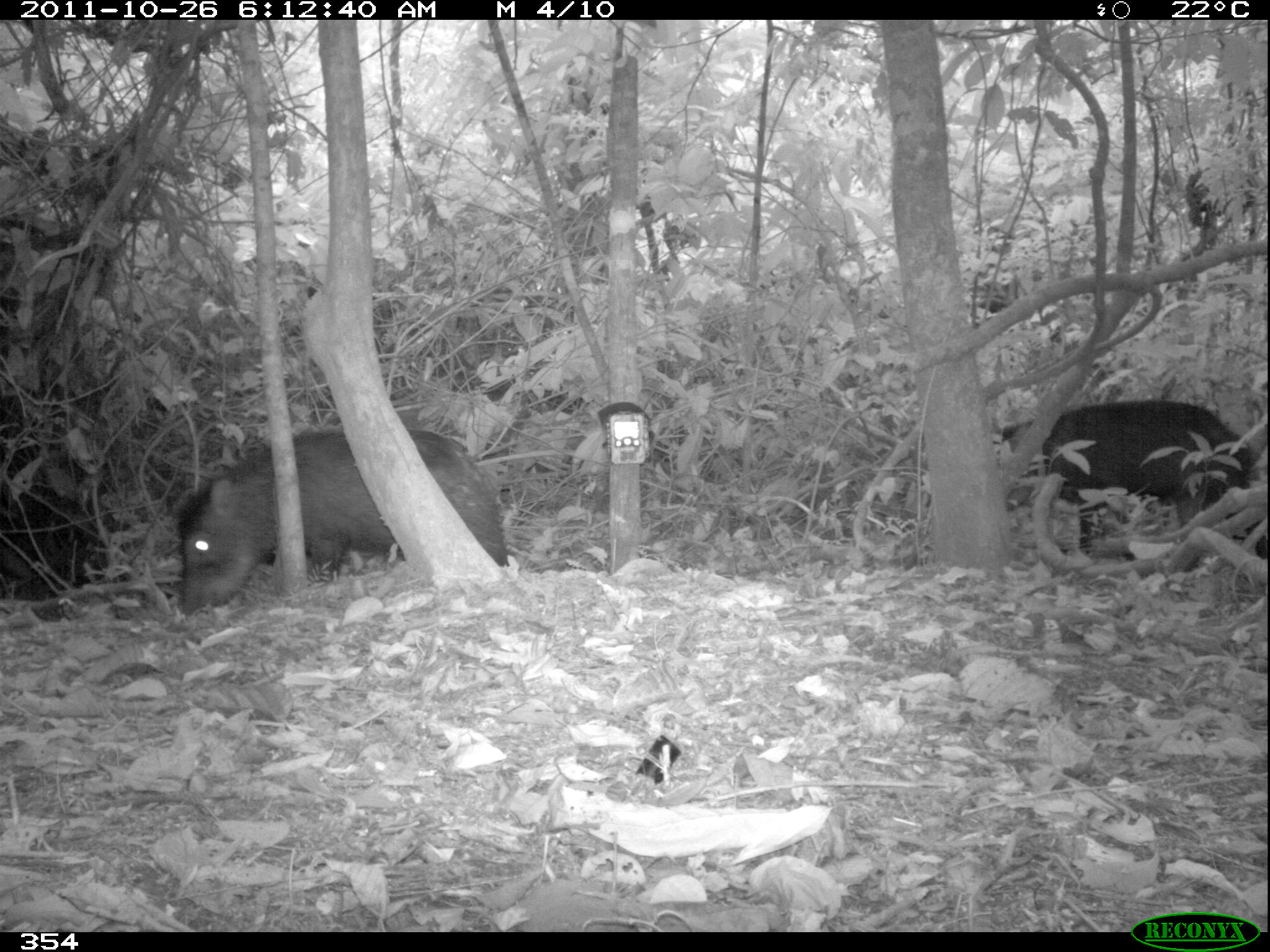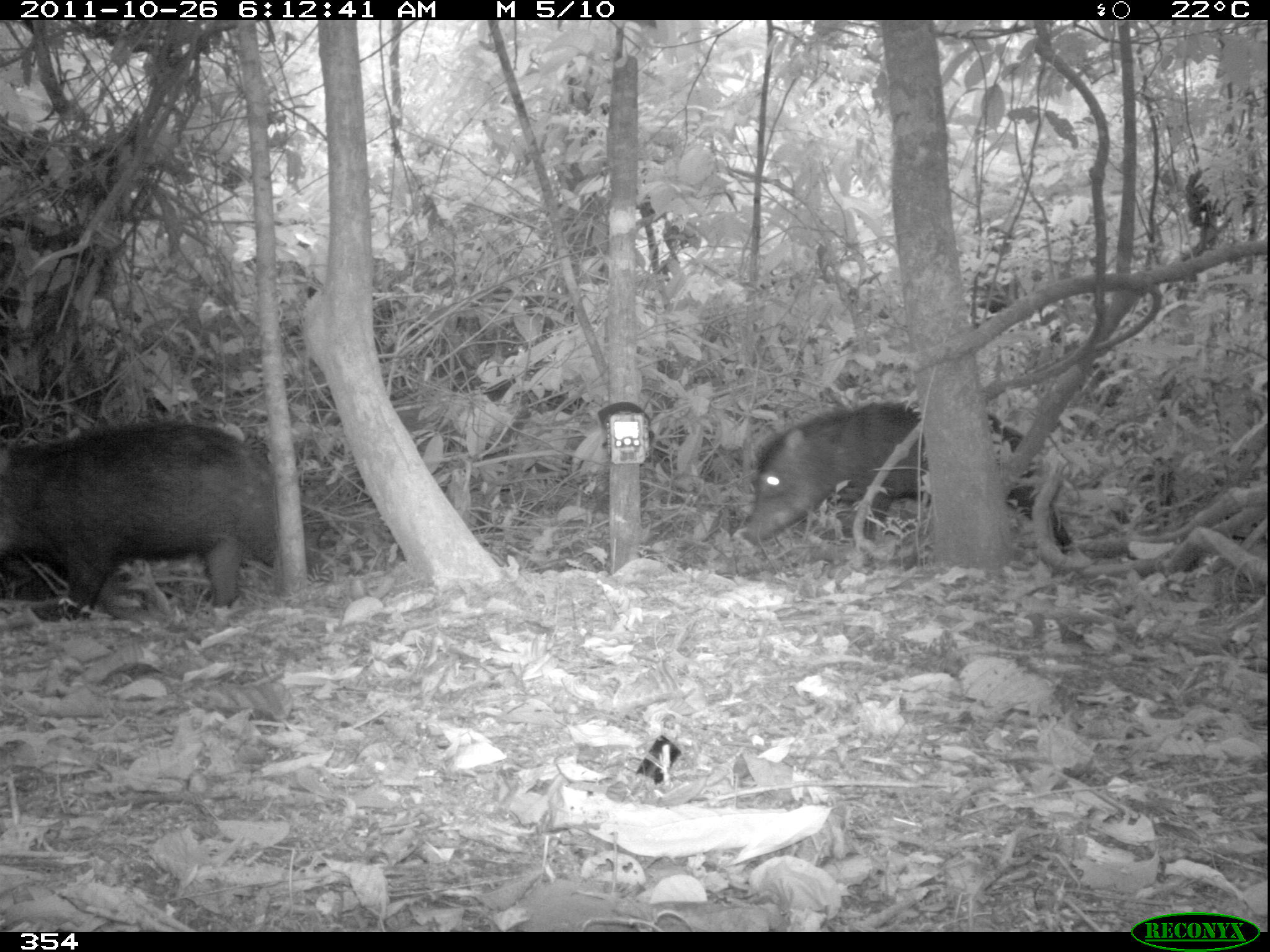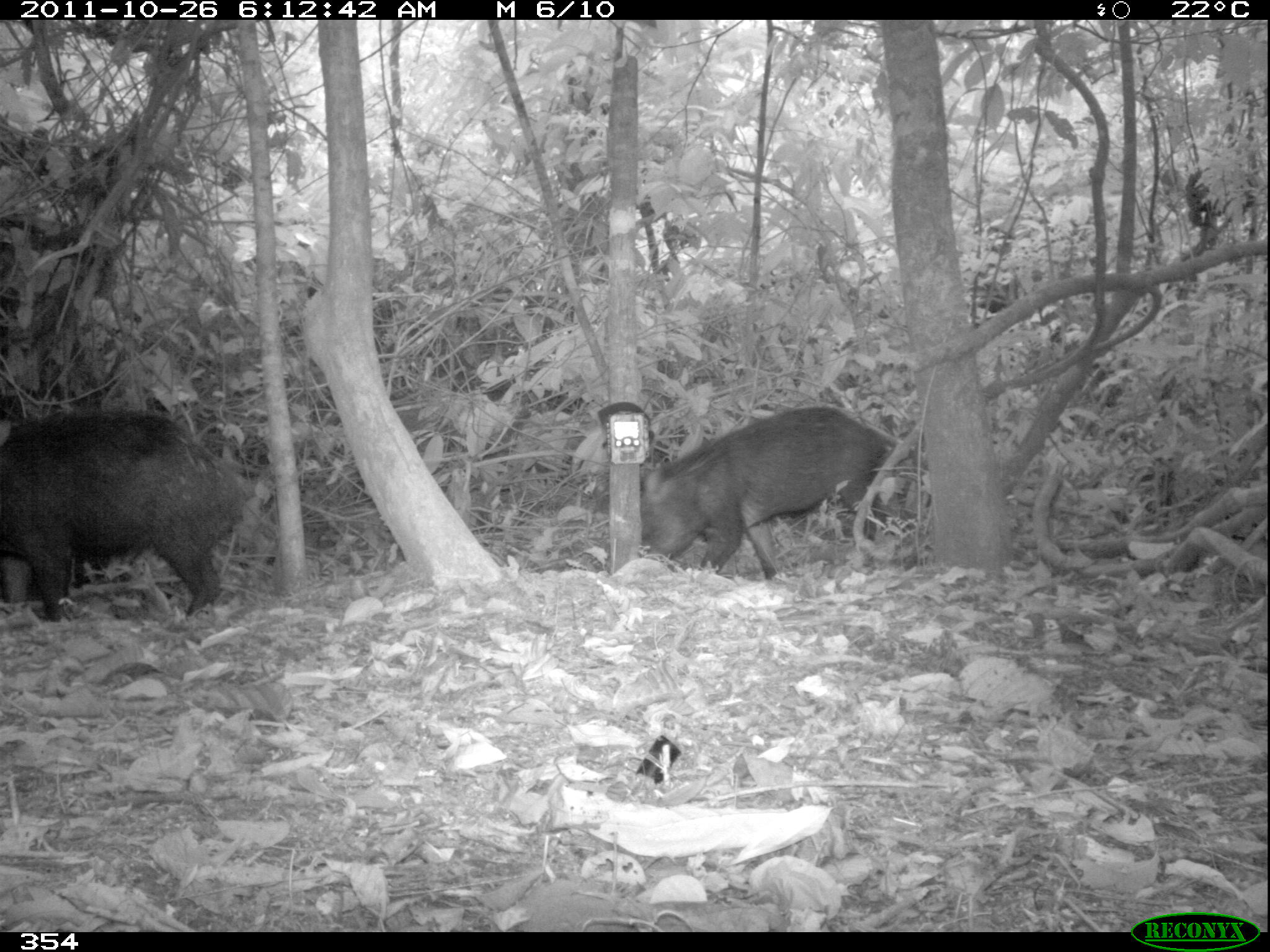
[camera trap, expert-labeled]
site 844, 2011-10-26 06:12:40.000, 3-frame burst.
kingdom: Animalia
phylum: Chordata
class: Mammalia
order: Artiodactyla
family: Tayassuidae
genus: Tayassu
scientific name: Tayassu pecari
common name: white-lipped peccary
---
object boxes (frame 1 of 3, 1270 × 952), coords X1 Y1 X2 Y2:
tayassu pecari: 173 425 509 617; 1000 398 1267 559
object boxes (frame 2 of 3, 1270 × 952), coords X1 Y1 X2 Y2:
tayassu pecari: 0 417 317 621; 737 398 1075 555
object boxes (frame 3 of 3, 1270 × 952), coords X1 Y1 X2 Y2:
tayassu pecari: 0 405 246 622; 640 403 914 583